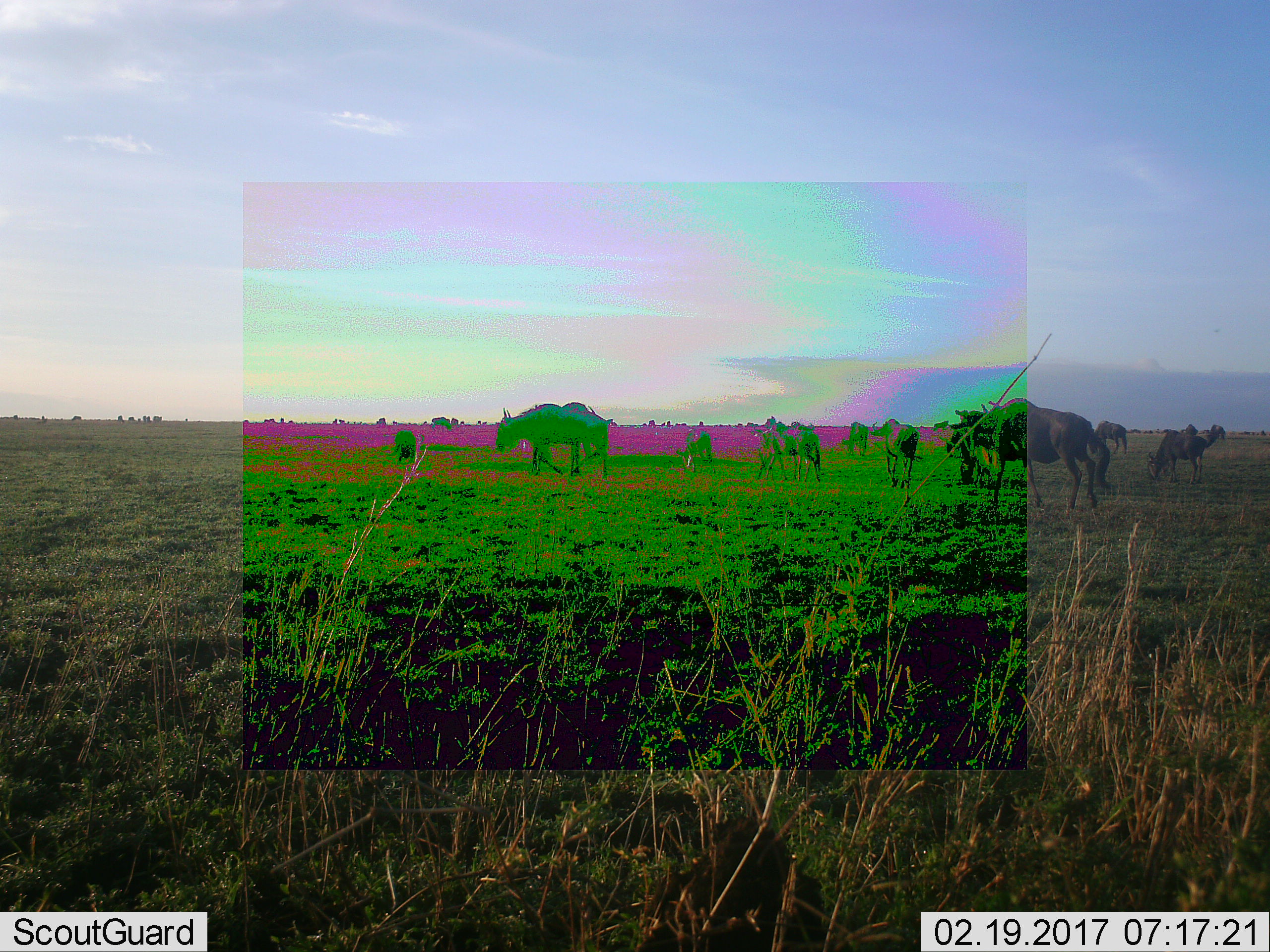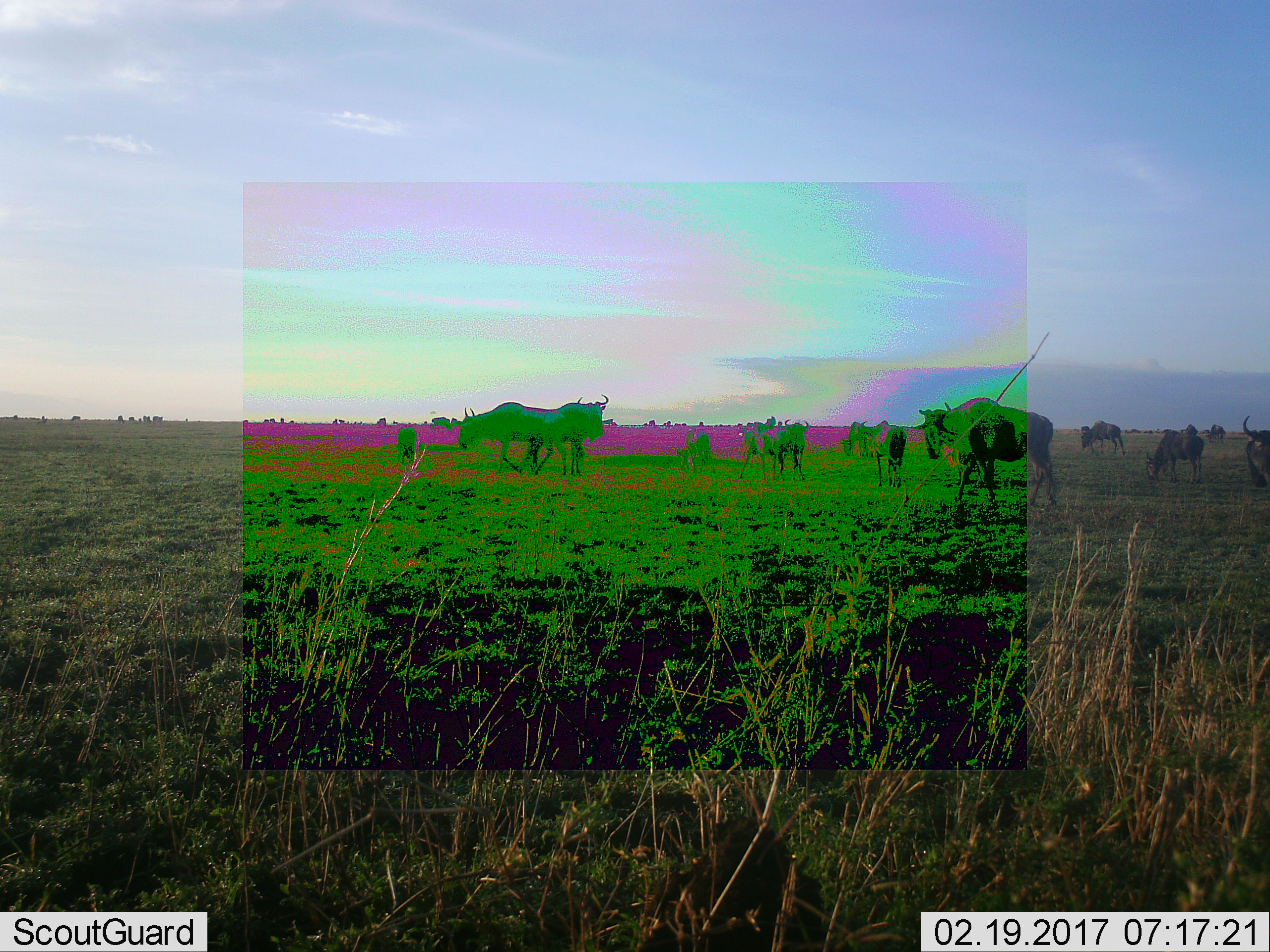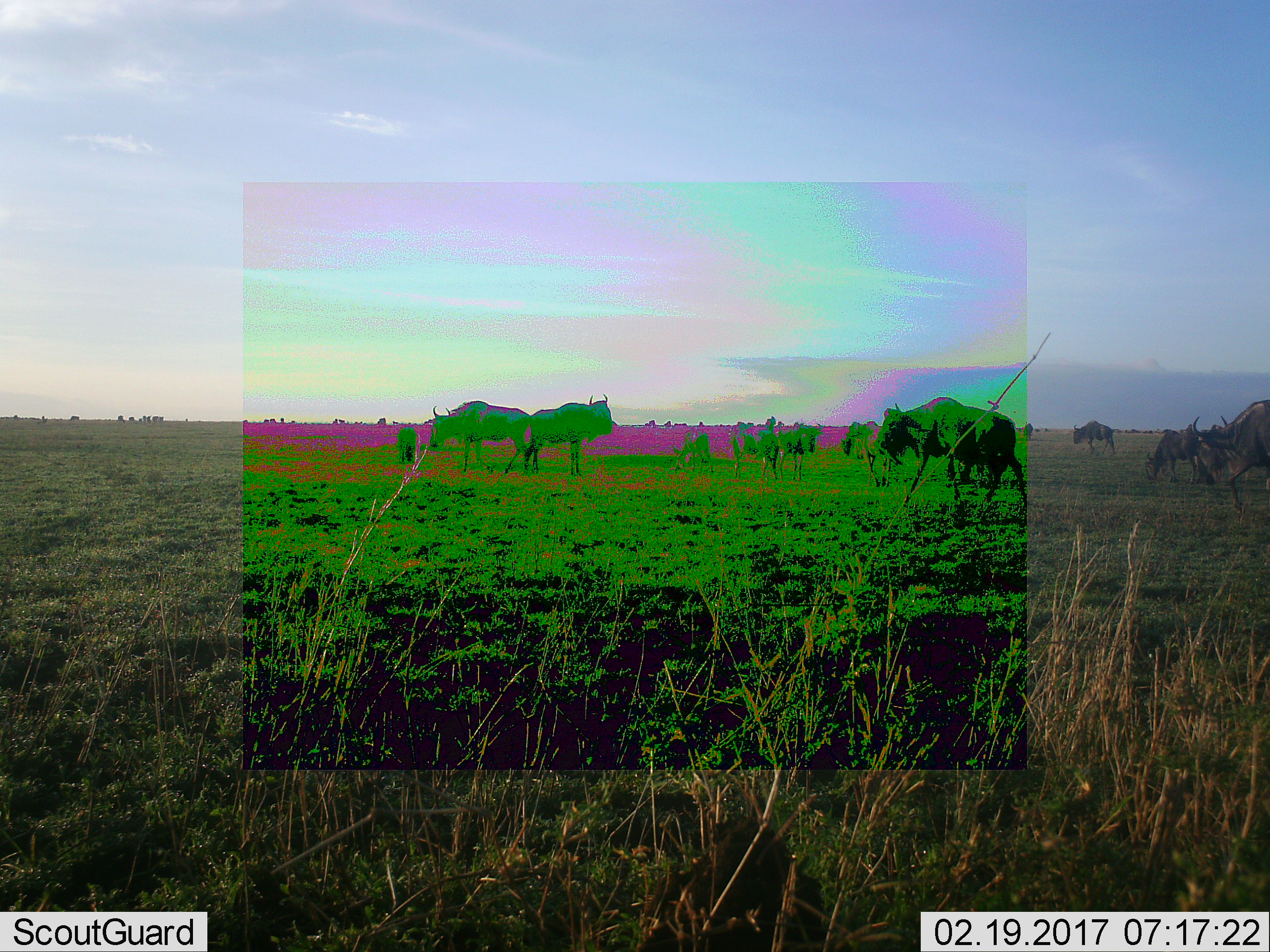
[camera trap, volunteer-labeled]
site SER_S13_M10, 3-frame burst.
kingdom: Animalia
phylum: Chordata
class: Mammalia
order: Artiodactyla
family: Bovidae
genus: Connochaetes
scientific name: Connochaetes taurinus taurinus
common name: blue wildebeest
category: wildebeestblue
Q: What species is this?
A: Wildebeestblue (blue wildebeest) (Connochaetes taurinus taurinus).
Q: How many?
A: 11-50.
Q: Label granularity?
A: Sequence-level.